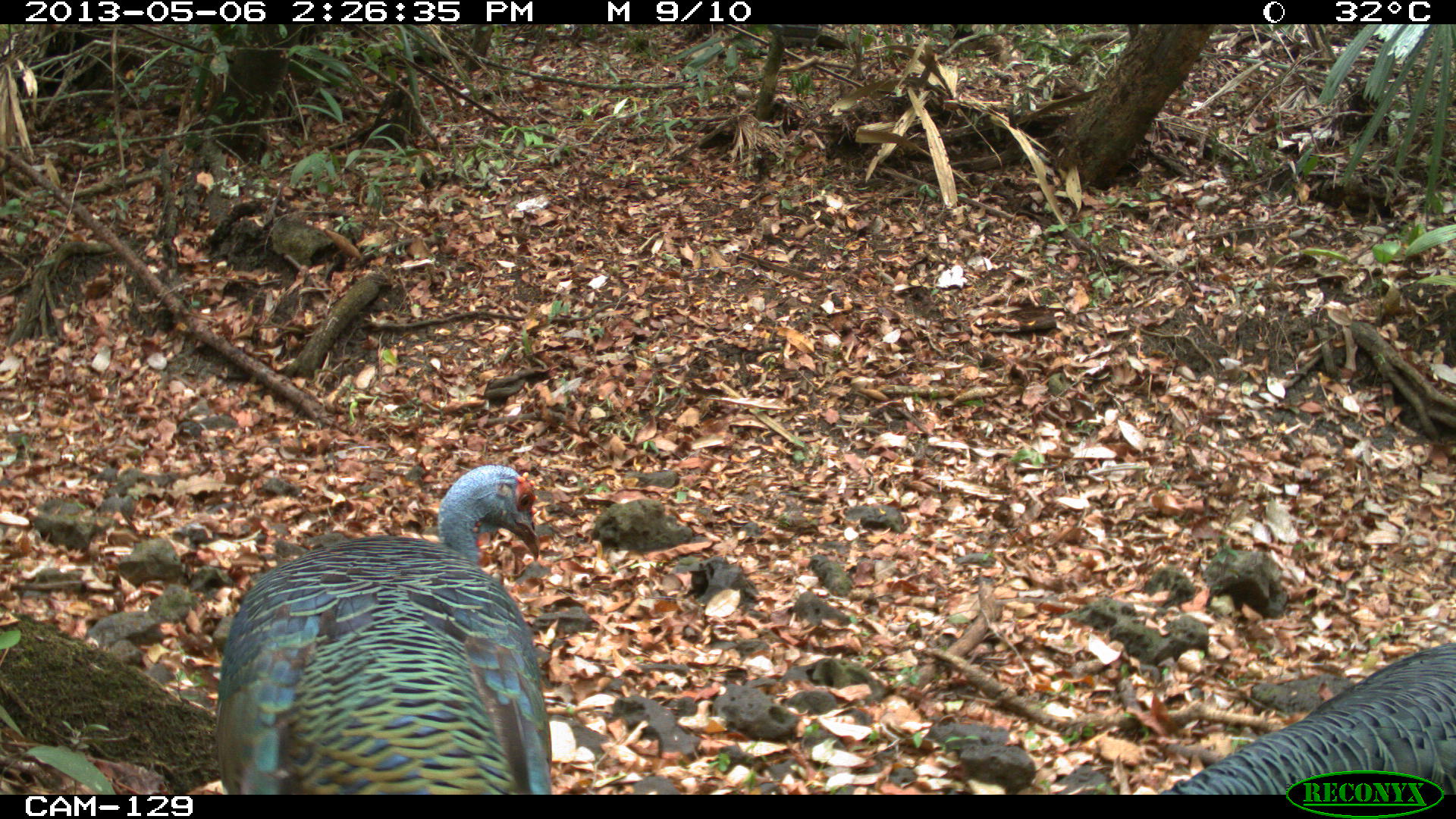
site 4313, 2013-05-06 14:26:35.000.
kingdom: Animalia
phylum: Chordata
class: Aves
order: Galliformes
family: Phasianidae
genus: Meleagris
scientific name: Meleagris ocellata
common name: ocellated turkey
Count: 4.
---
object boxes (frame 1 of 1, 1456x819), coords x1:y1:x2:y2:
meleagris ocellata: 214:462:552:795; 1156:639:1456:794